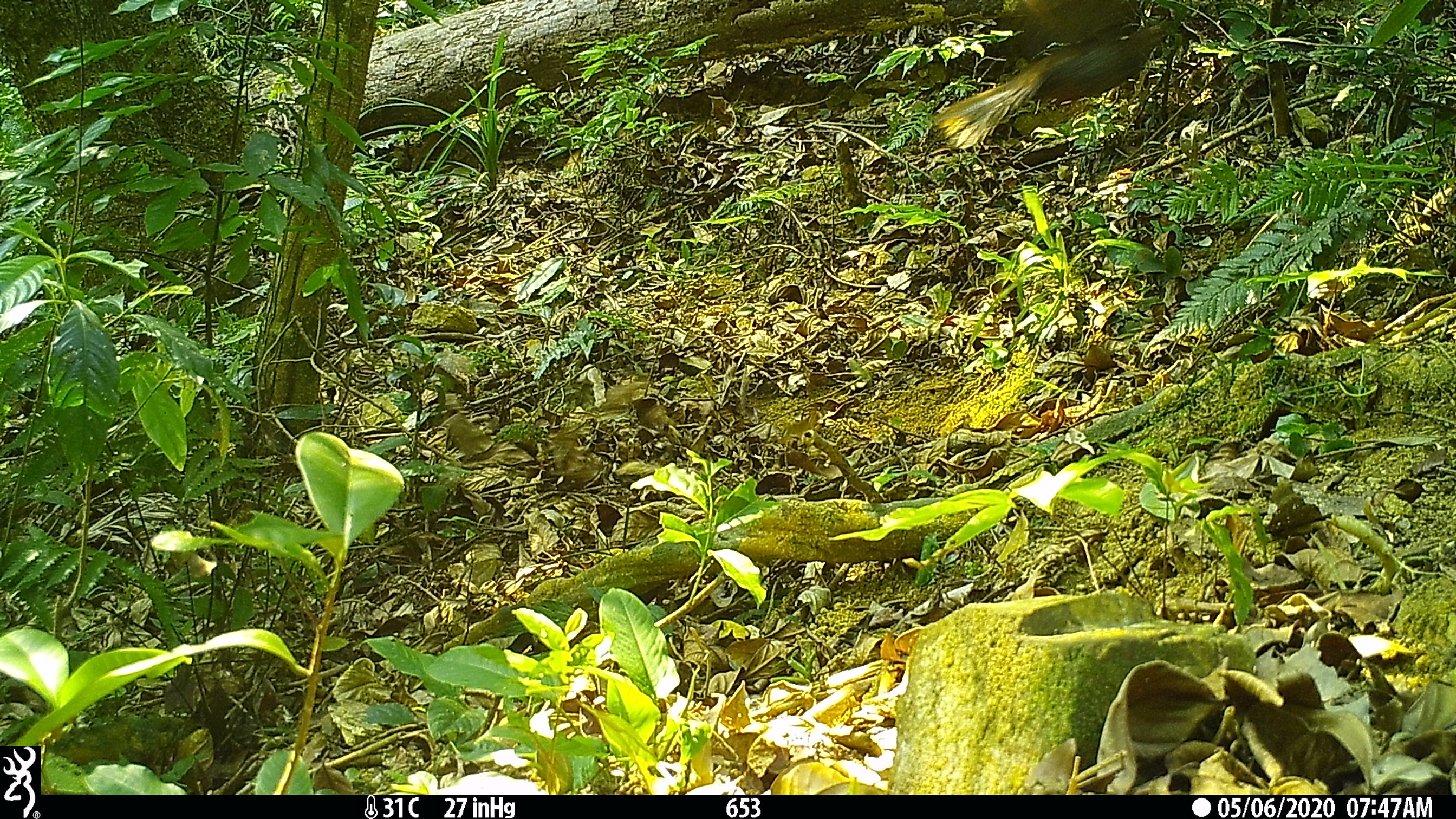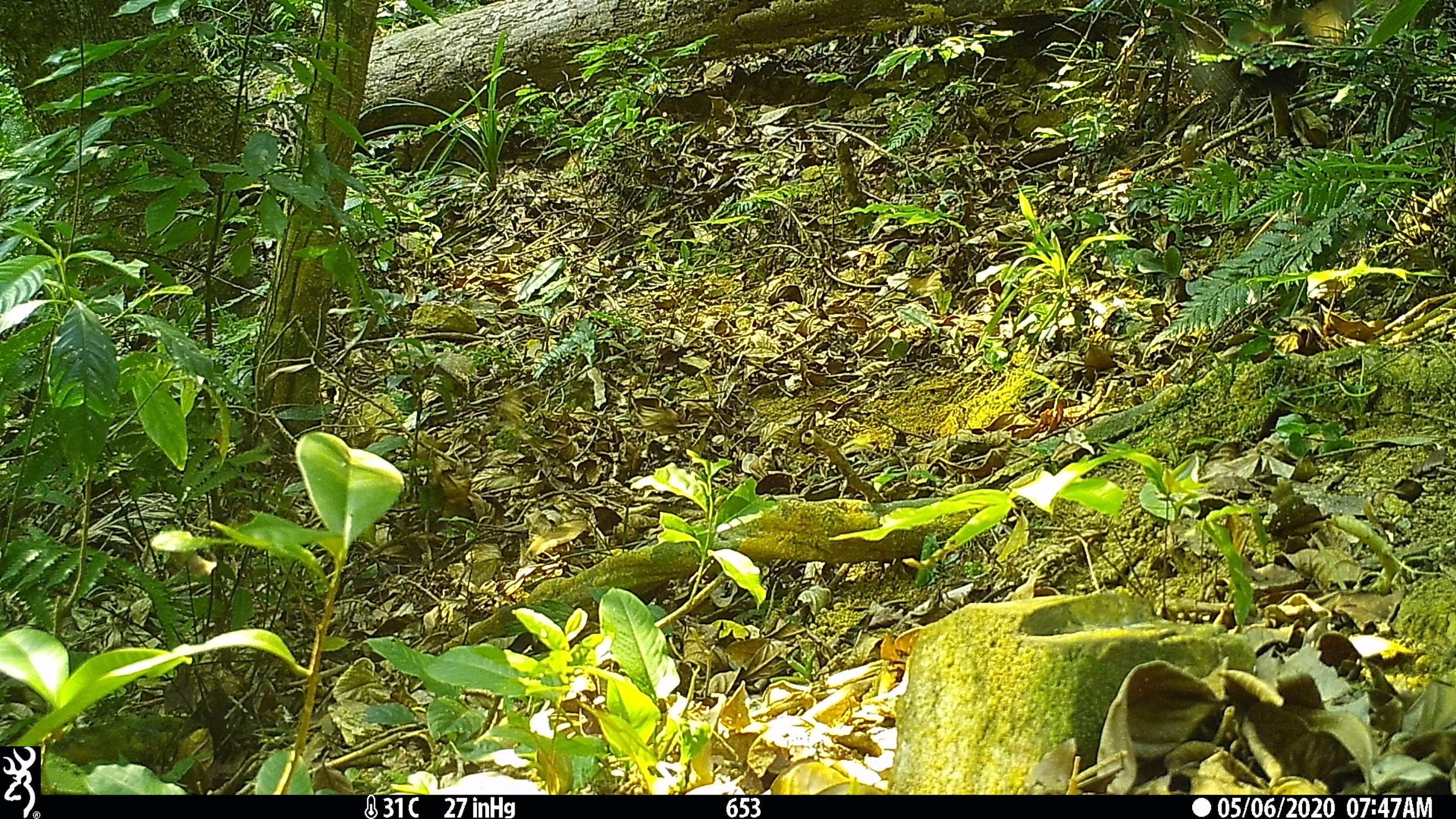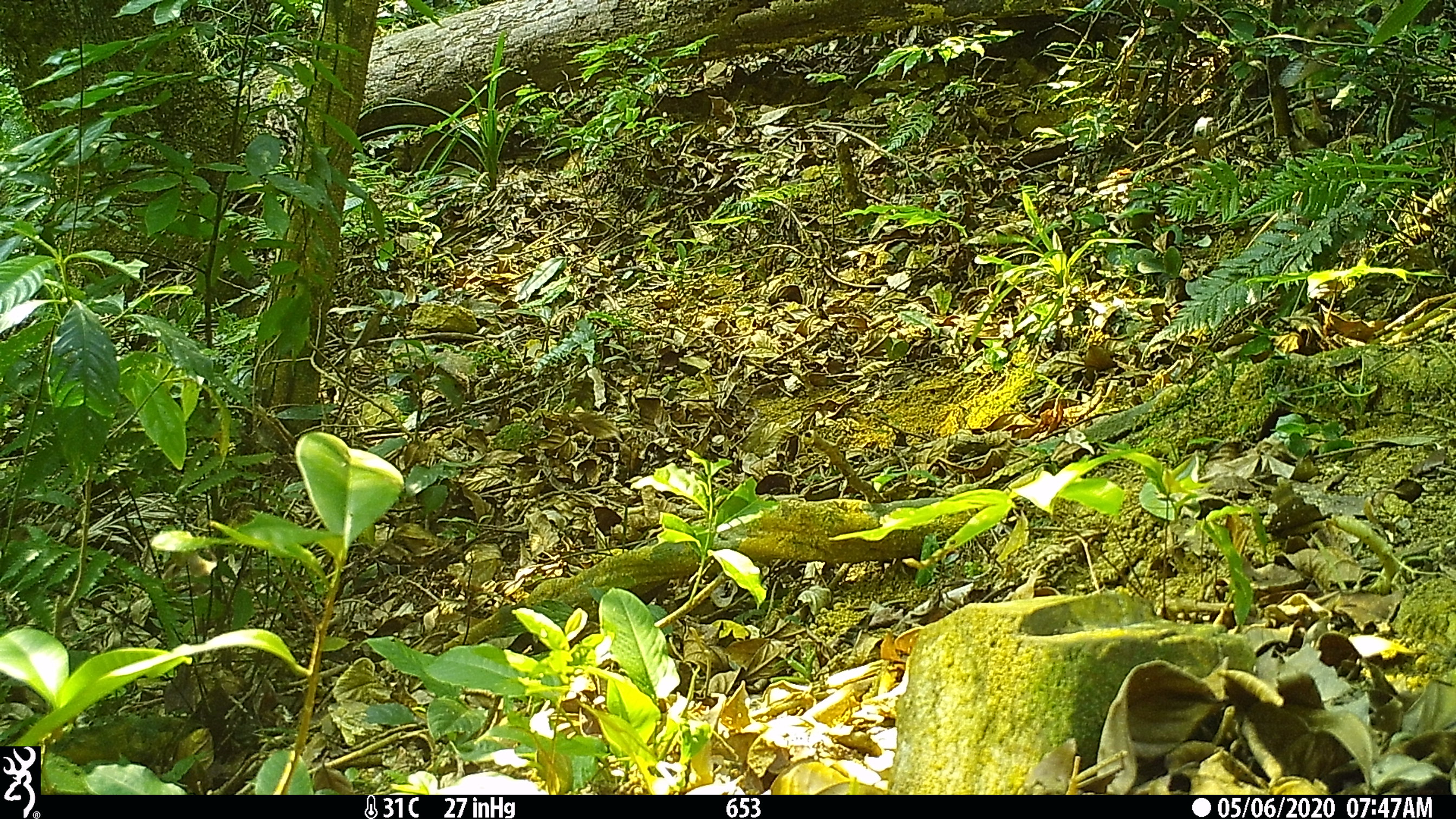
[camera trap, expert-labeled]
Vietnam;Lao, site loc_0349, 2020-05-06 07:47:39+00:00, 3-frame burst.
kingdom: Animalia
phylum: Chordata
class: Aves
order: Galliformes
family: Phasianidae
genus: Lophura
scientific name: Lophura nycthemera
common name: silver pheasant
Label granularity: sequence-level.